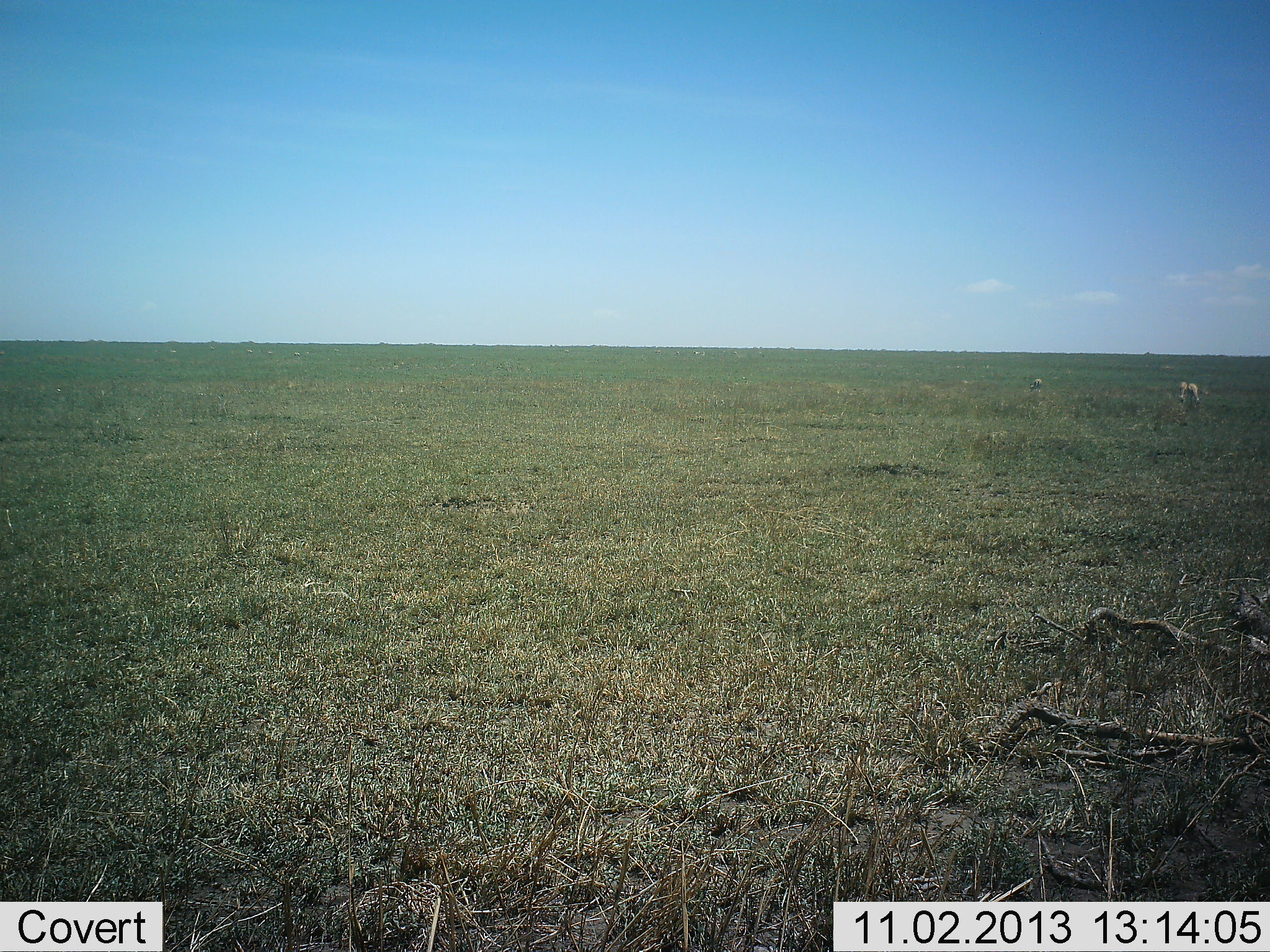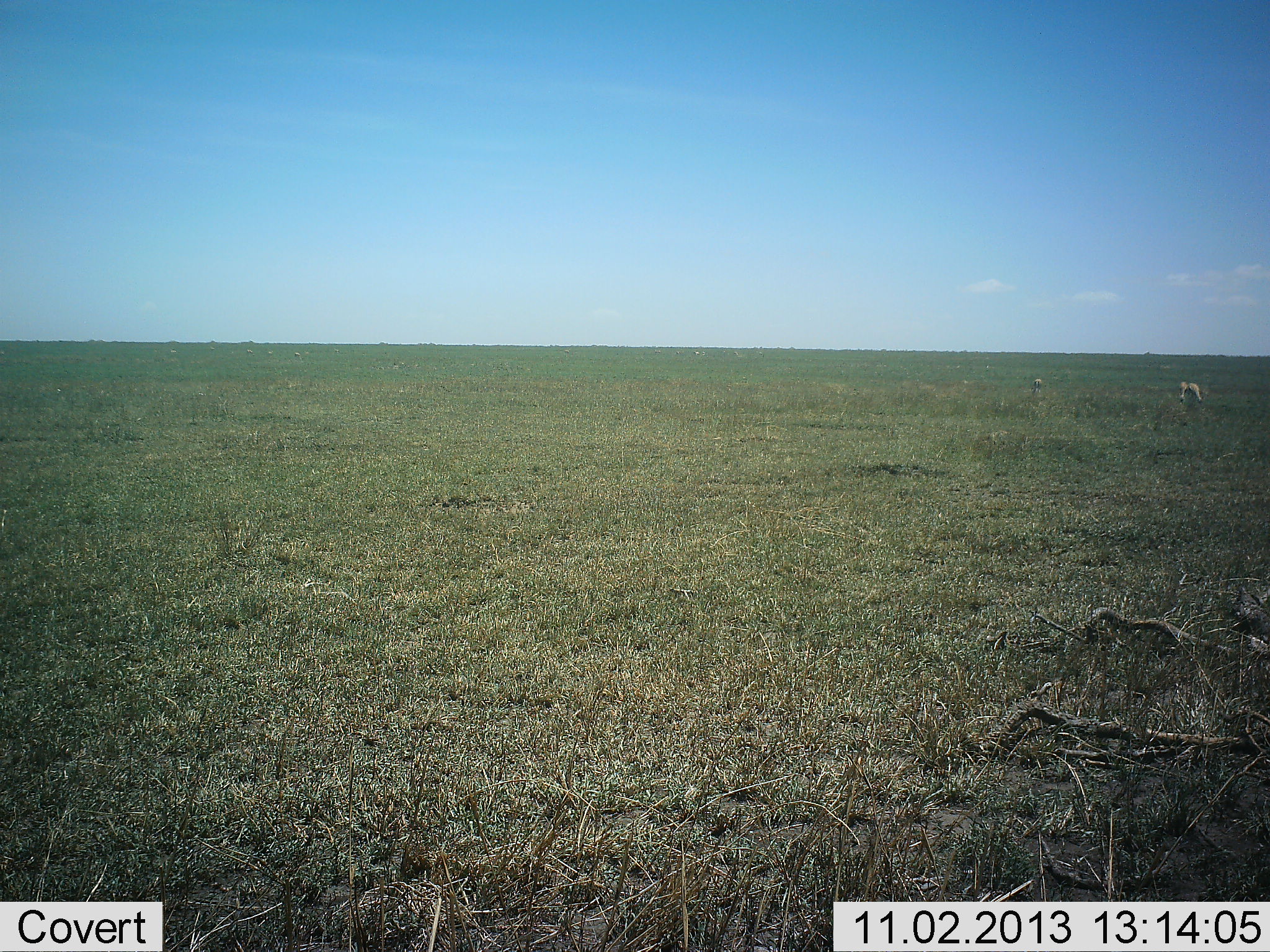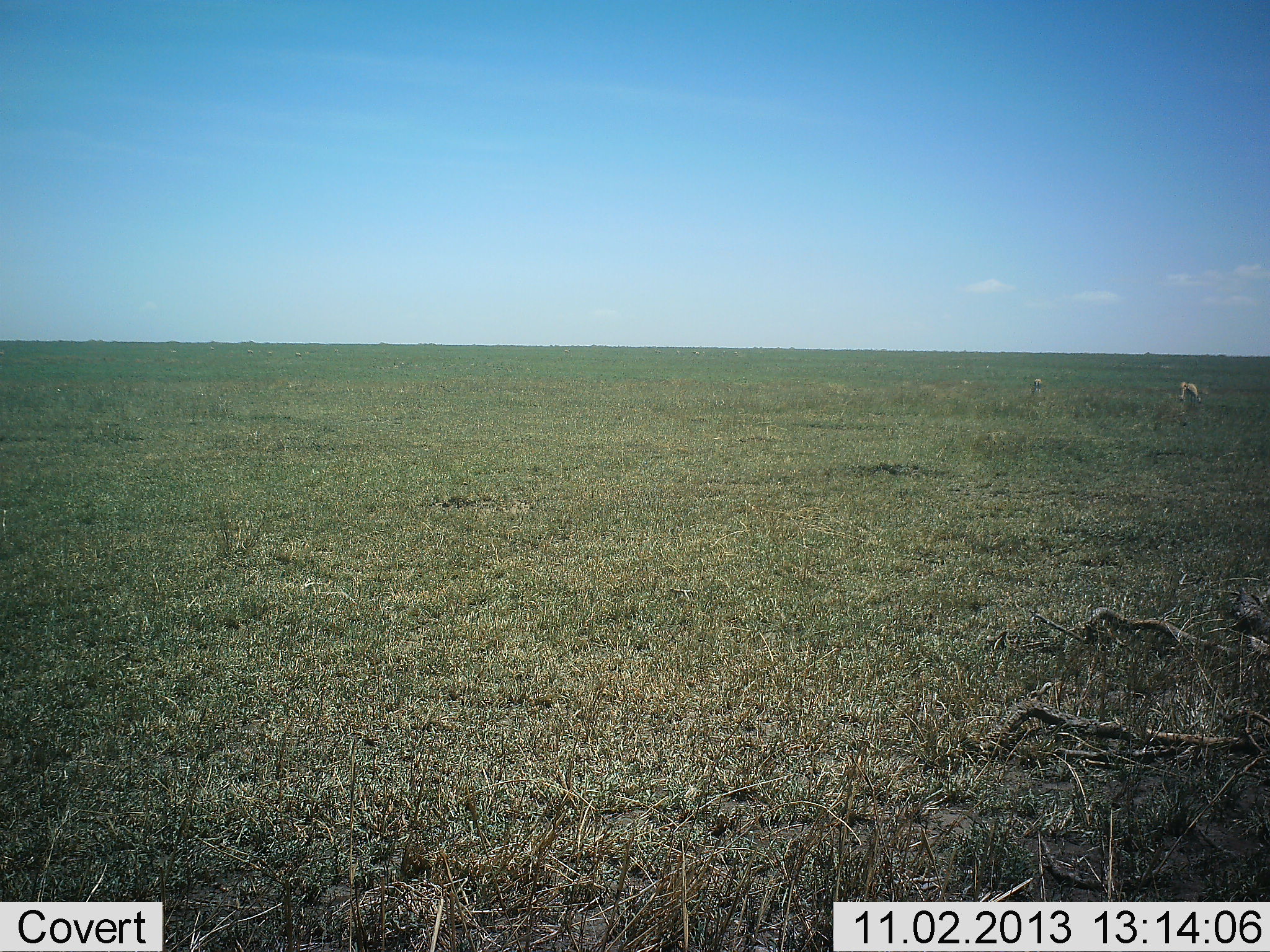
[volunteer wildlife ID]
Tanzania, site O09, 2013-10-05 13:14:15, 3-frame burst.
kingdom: Animalia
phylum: Chordata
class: Mammalia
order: Artiodactyla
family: Bovidae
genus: Eudorcas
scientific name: Eudorcas thomsonii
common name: thomson's gazelle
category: gazellethomsons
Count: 3.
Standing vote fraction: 50%.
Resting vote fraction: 0%.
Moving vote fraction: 0%.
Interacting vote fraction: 0%.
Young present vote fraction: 0%.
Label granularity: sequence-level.